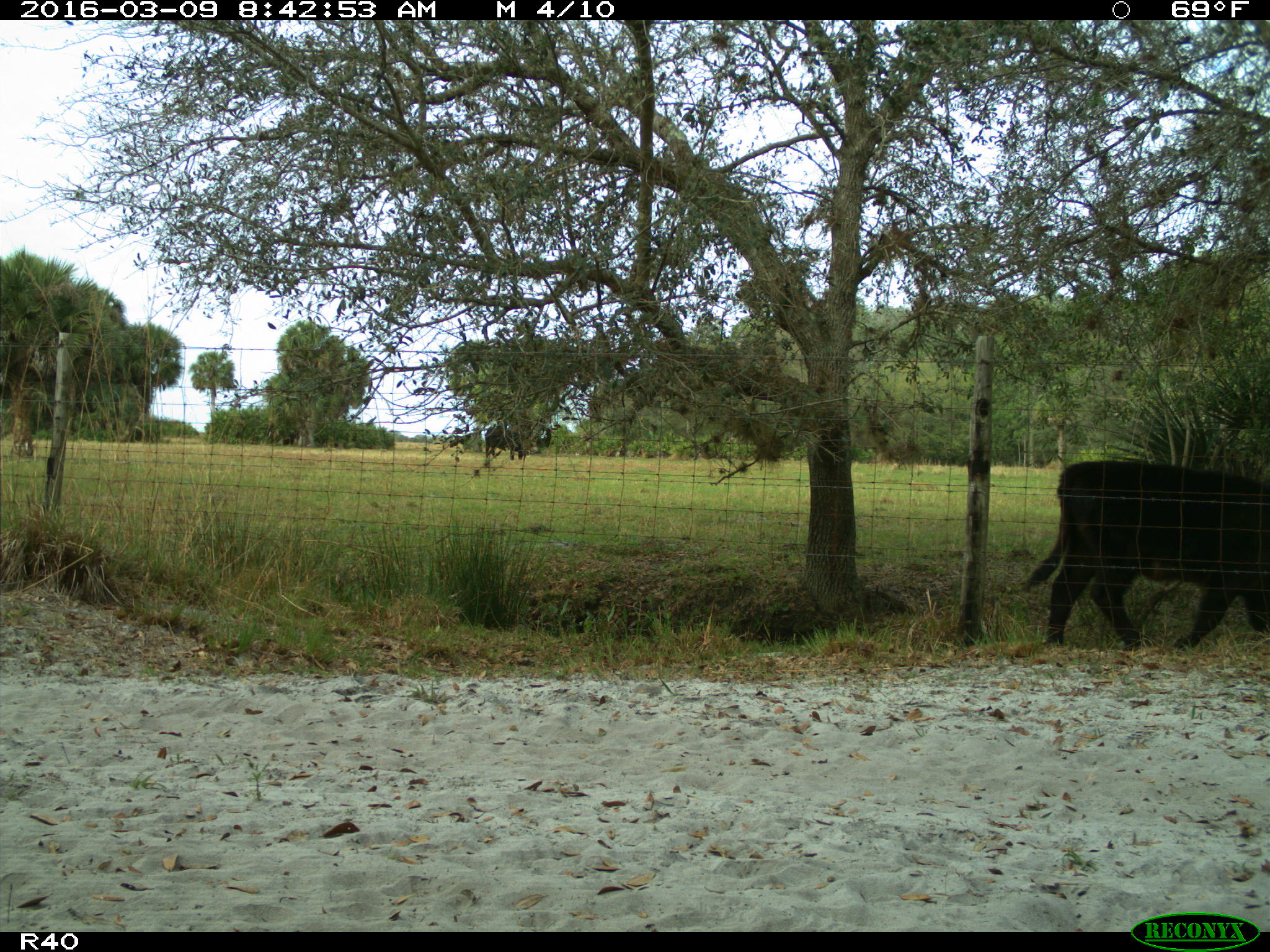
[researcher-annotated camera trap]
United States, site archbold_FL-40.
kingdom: Animalia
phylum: Chordata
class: Mammalia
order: Artiodactyla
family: Bovidae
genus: Bos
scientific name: Bos taurus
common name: domestic cow